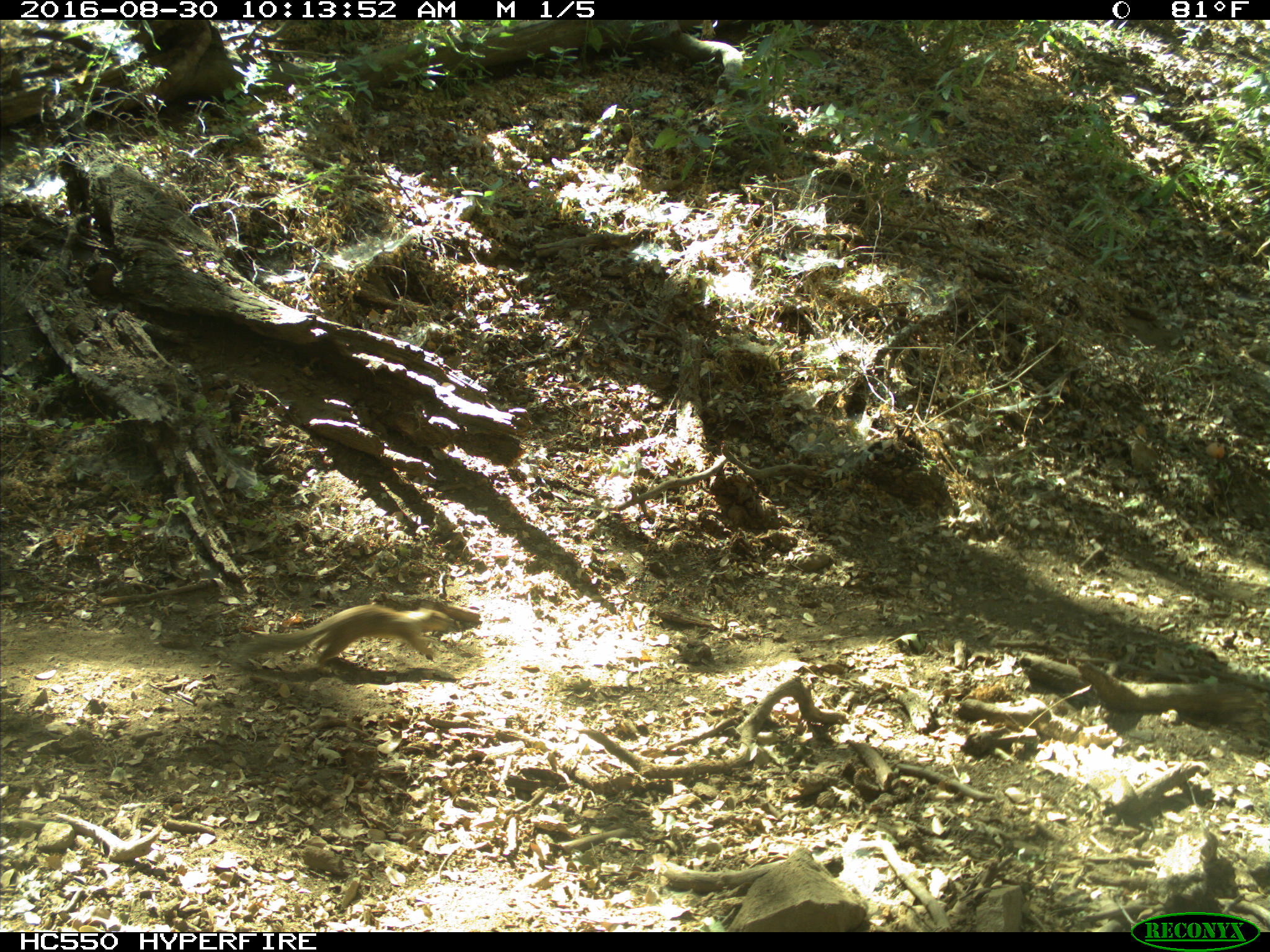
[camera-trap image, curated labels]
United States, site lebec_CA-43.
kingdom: Animalia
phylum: Chordata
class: Mammalia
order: Rodentia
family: Sciuridae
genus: Otospermophilus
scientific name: Otospermophilus beecheyi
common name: california ground squirrel